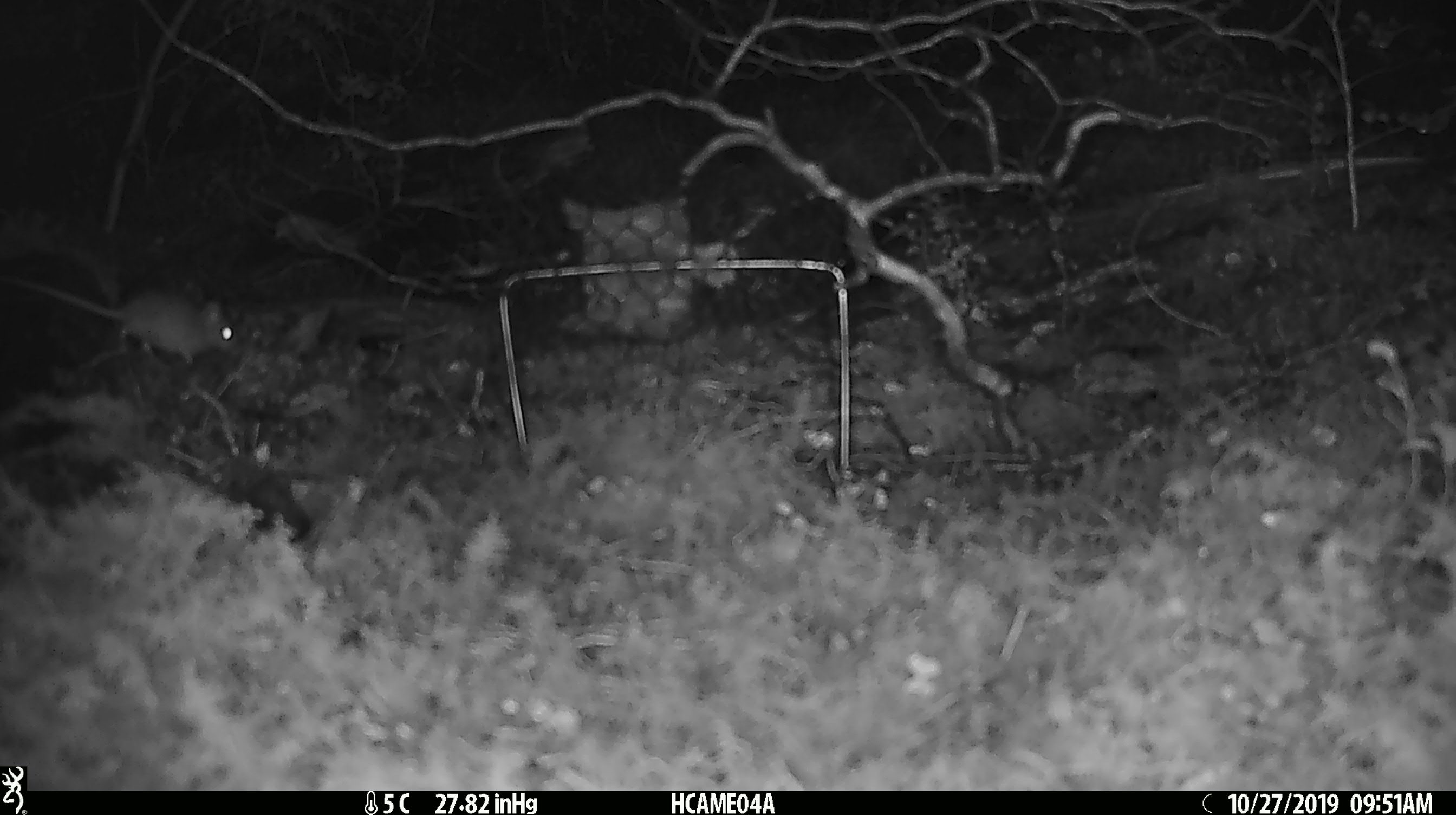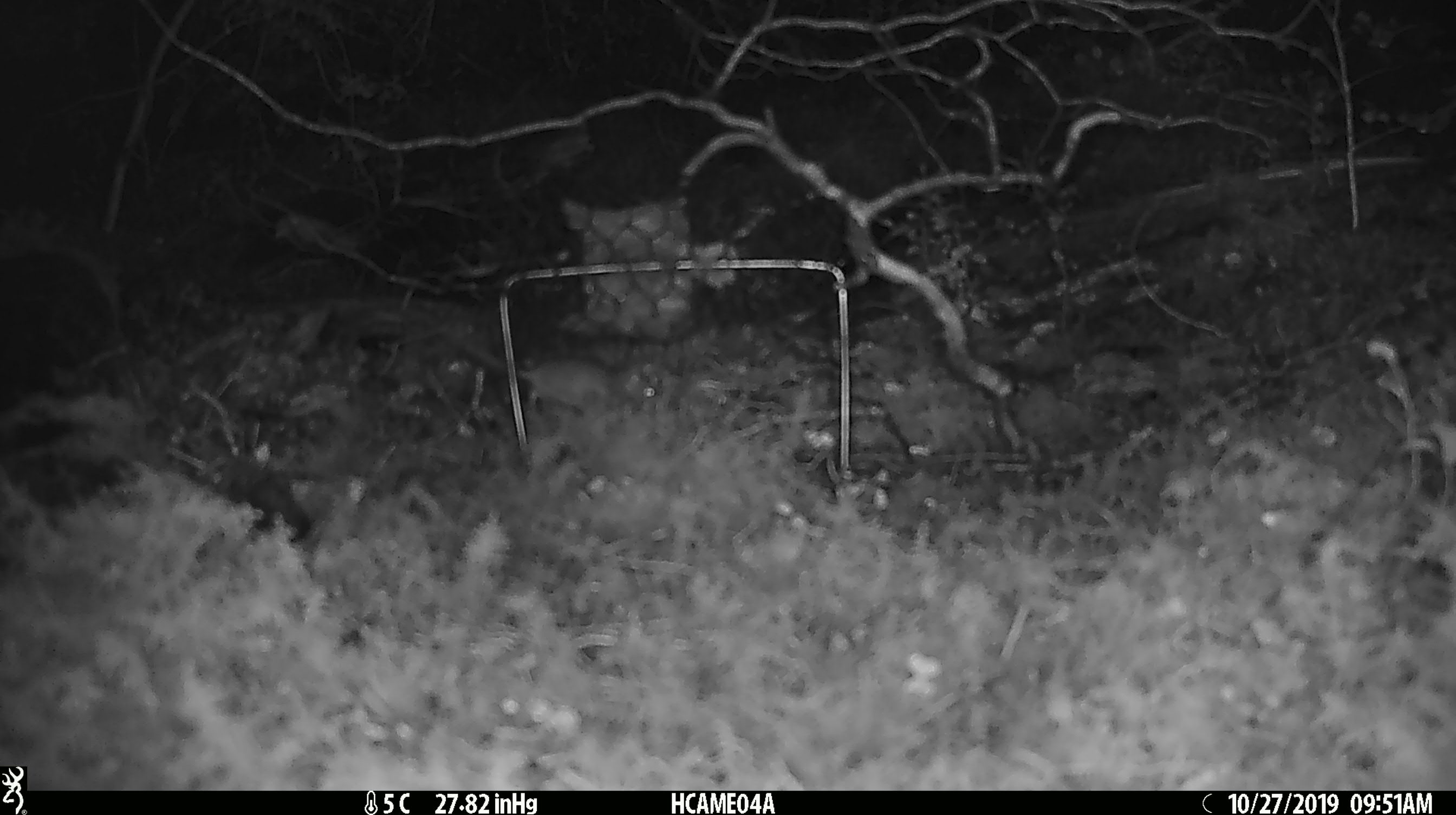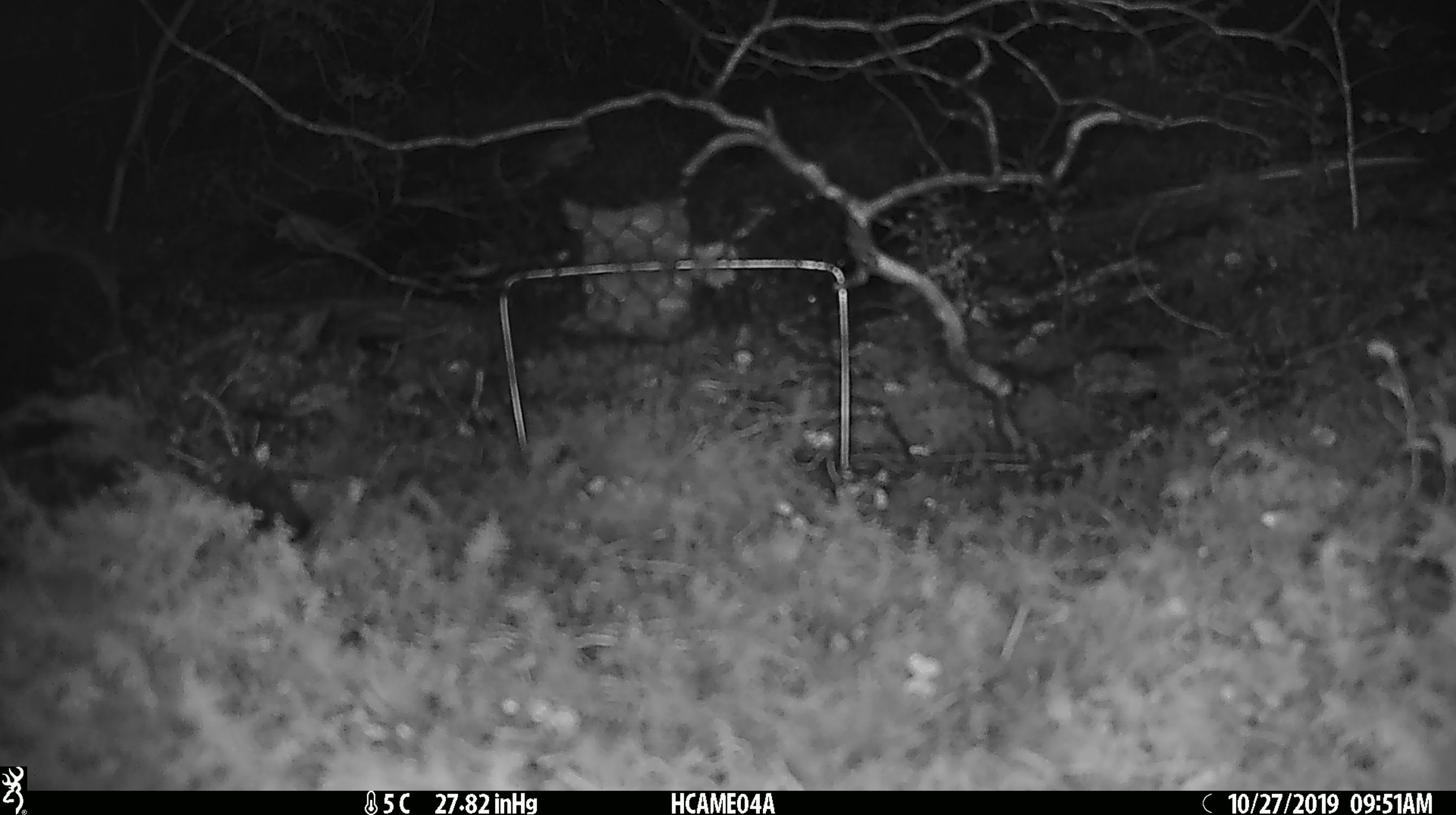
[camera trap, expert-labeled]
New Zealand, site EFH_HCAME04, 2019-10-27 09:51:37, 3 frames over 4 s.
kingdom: Animalia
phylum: Chordata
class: Mammalia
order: Rodentia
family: Muridae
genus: Mus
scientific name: Mus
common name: mouse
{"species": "mouse (Mus)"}